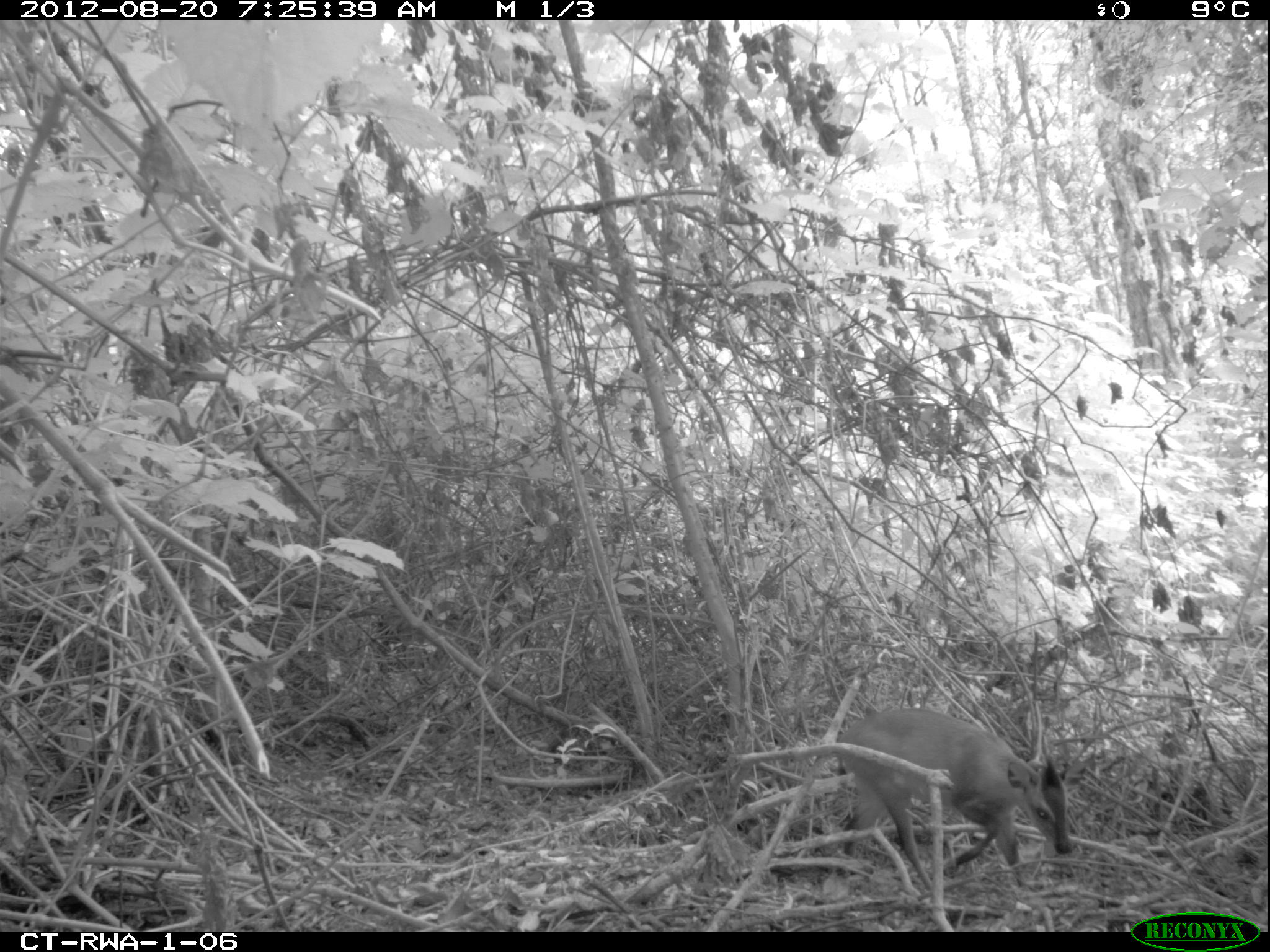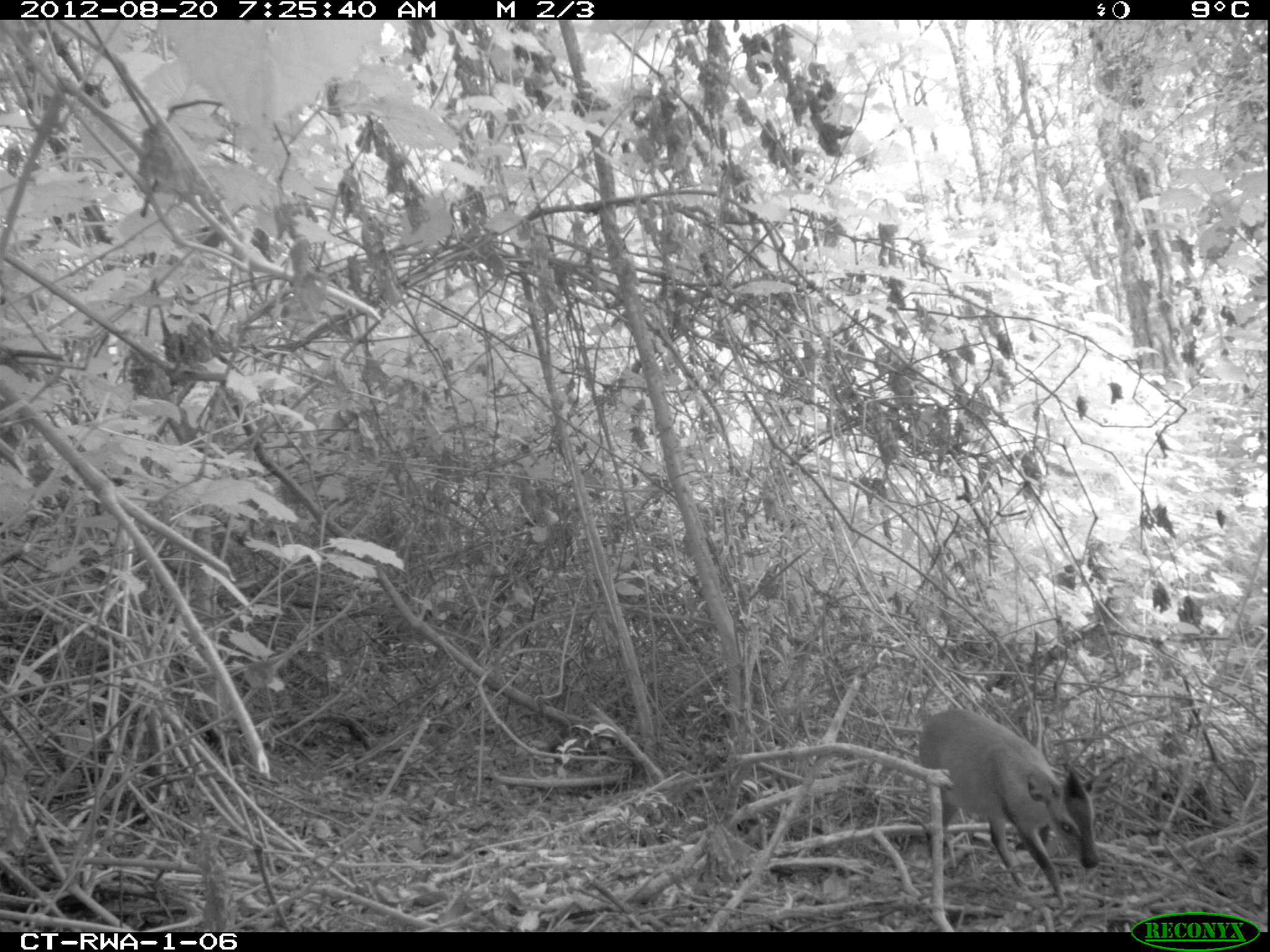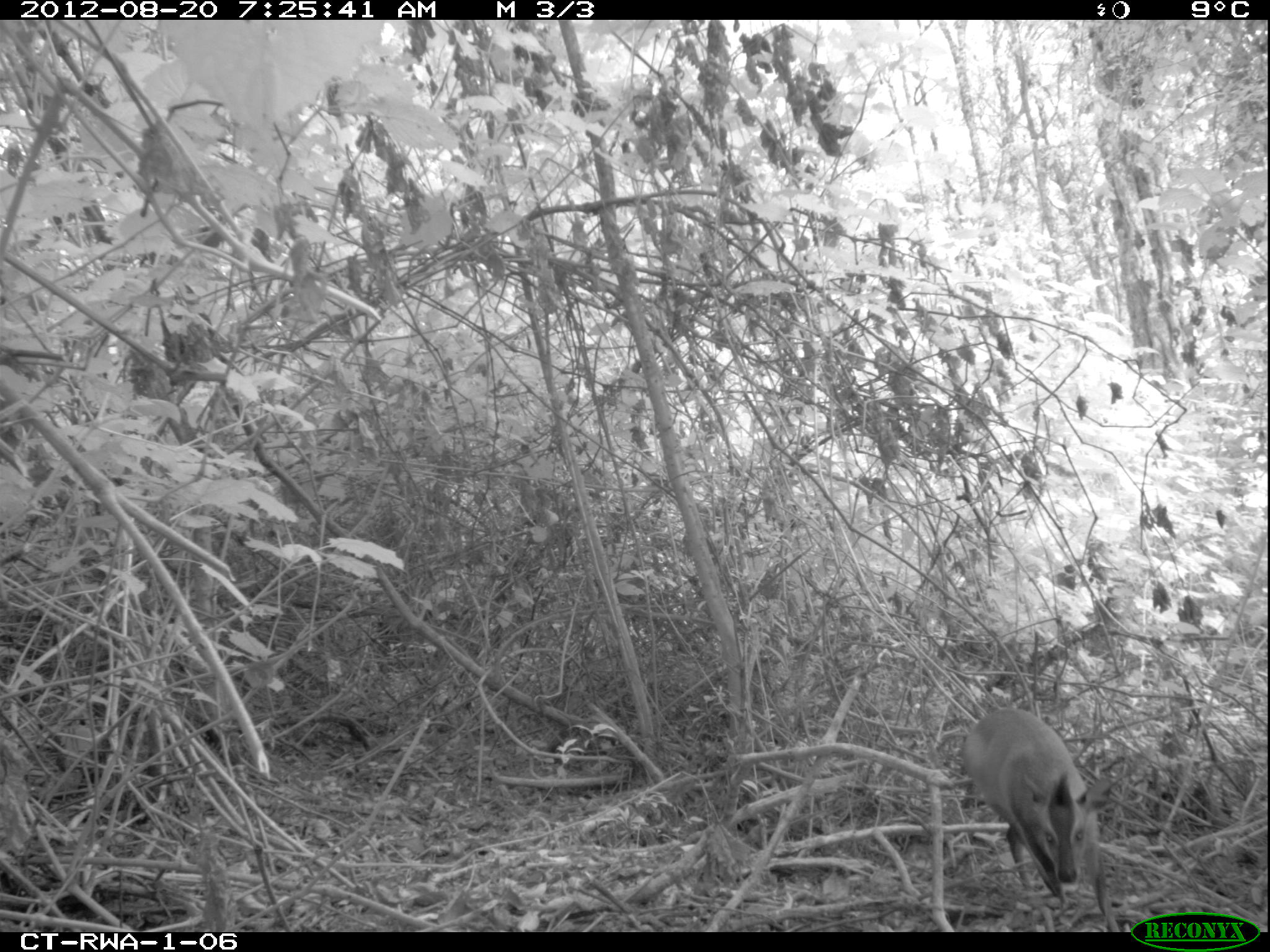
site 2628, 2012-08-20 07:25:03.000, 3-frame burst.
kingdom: Animalia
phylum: Chordata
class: Mammalia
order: Artiodactyla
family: Bovidae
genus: Cephalophus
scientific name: Cephalophus nigrifrons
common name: black-fronted duiker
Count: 1.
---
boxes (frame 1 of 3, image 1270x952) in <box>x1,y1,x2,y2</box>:
cephalophus nigrifrons: <box>833,707,1072,890</box>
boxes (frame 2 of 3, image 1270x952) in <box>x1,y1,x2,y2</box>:
cephalophus nigrifrons: <box>919,709,1102,907</box>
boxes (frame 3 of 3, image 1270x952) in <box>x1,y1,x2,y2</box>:
cephalophus nigrifrons: <box>961,705,1117,932</box>